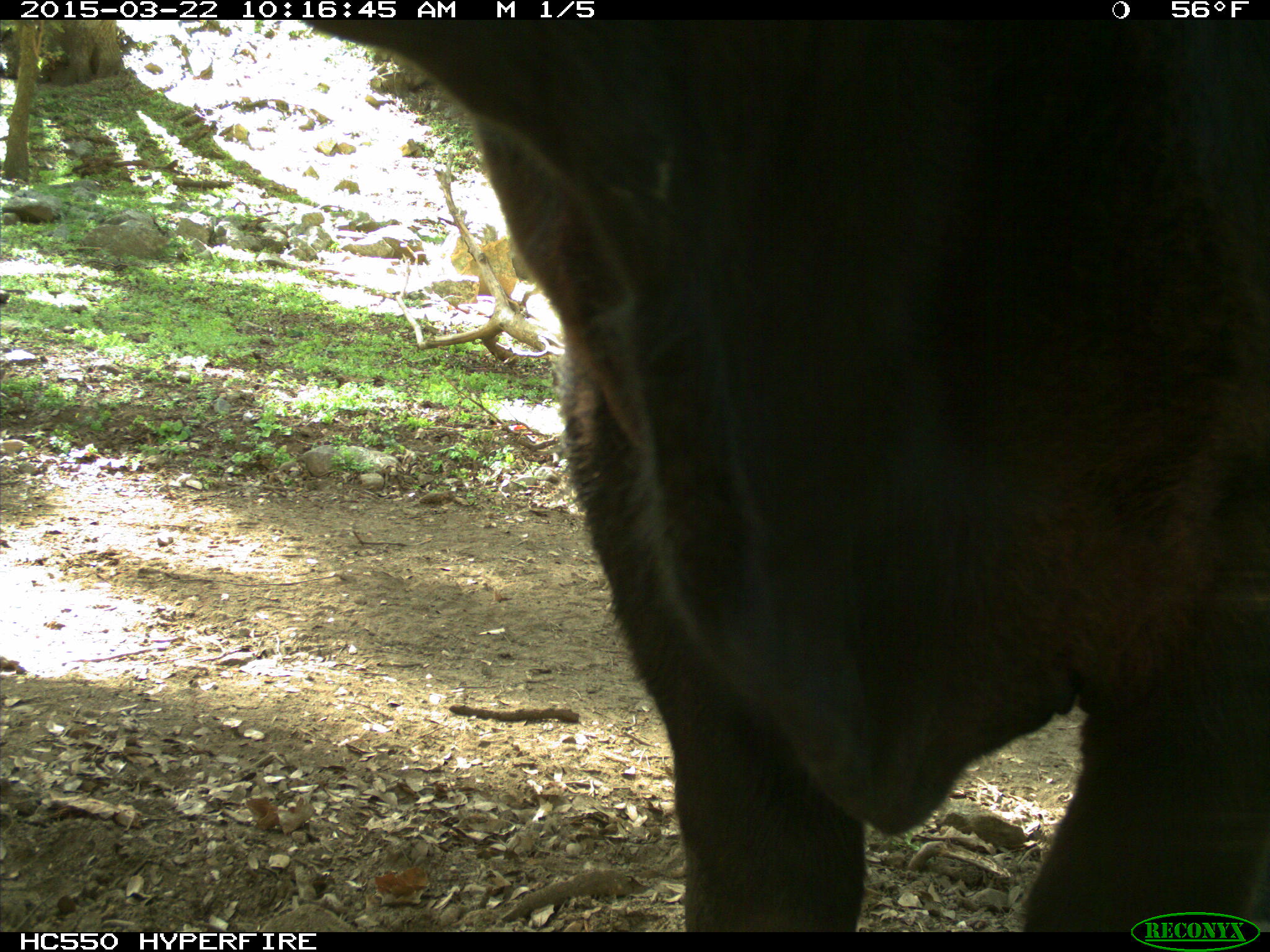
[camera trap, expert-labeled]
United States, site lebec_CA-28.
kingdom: Animalia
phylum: Chordata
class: Mammalia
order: Artiodactyla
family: Bovidae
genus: Bos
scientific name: Bos taurus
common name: domestic cow